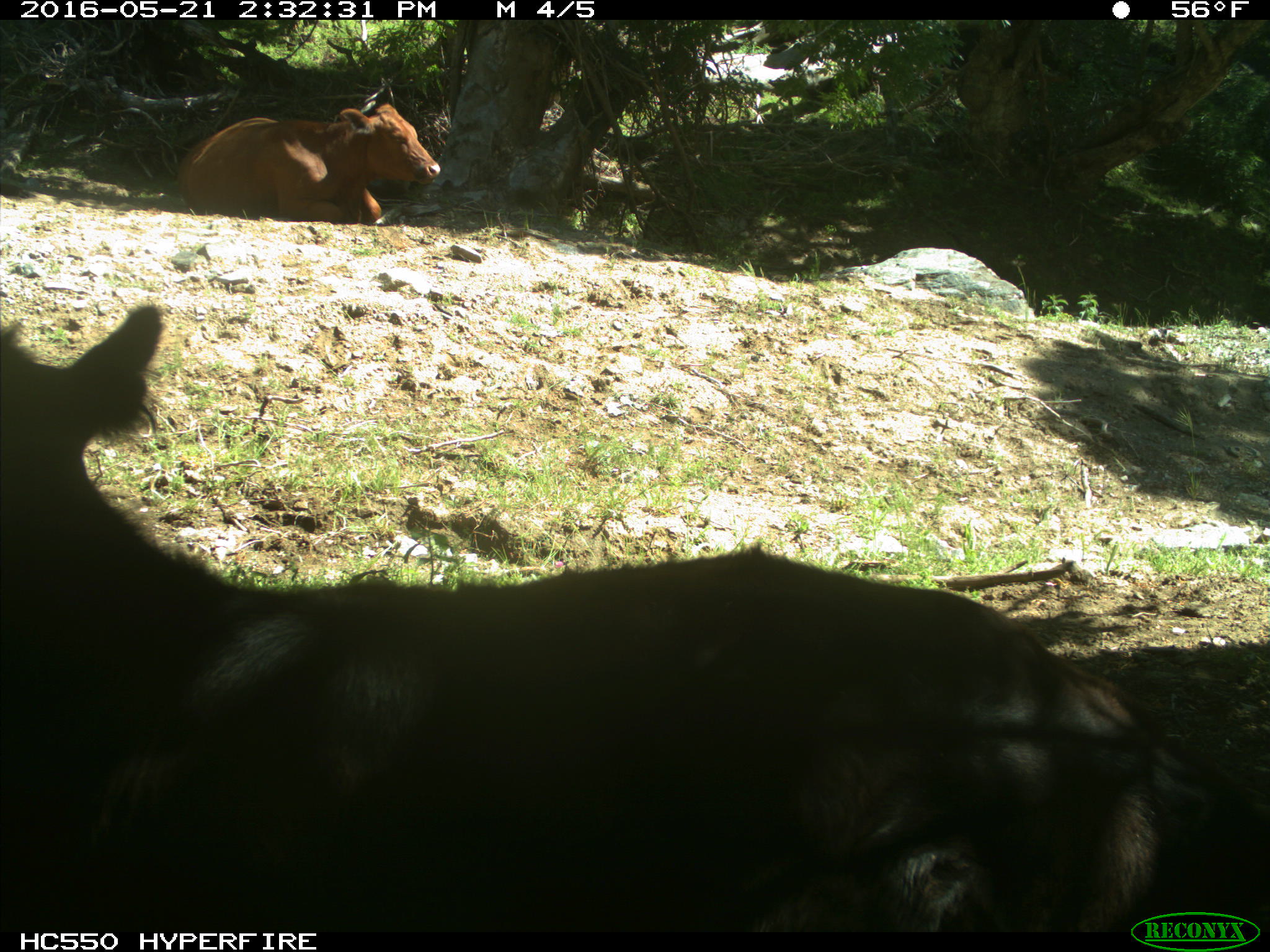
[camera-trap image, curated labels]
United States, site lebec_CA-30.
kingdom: Animalia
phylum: Chordata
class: Mammalia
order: Artiodactyla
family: Bovidae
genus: Bos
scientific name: Bos taurus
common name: domestic cow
Bos taurus (domestic cow).